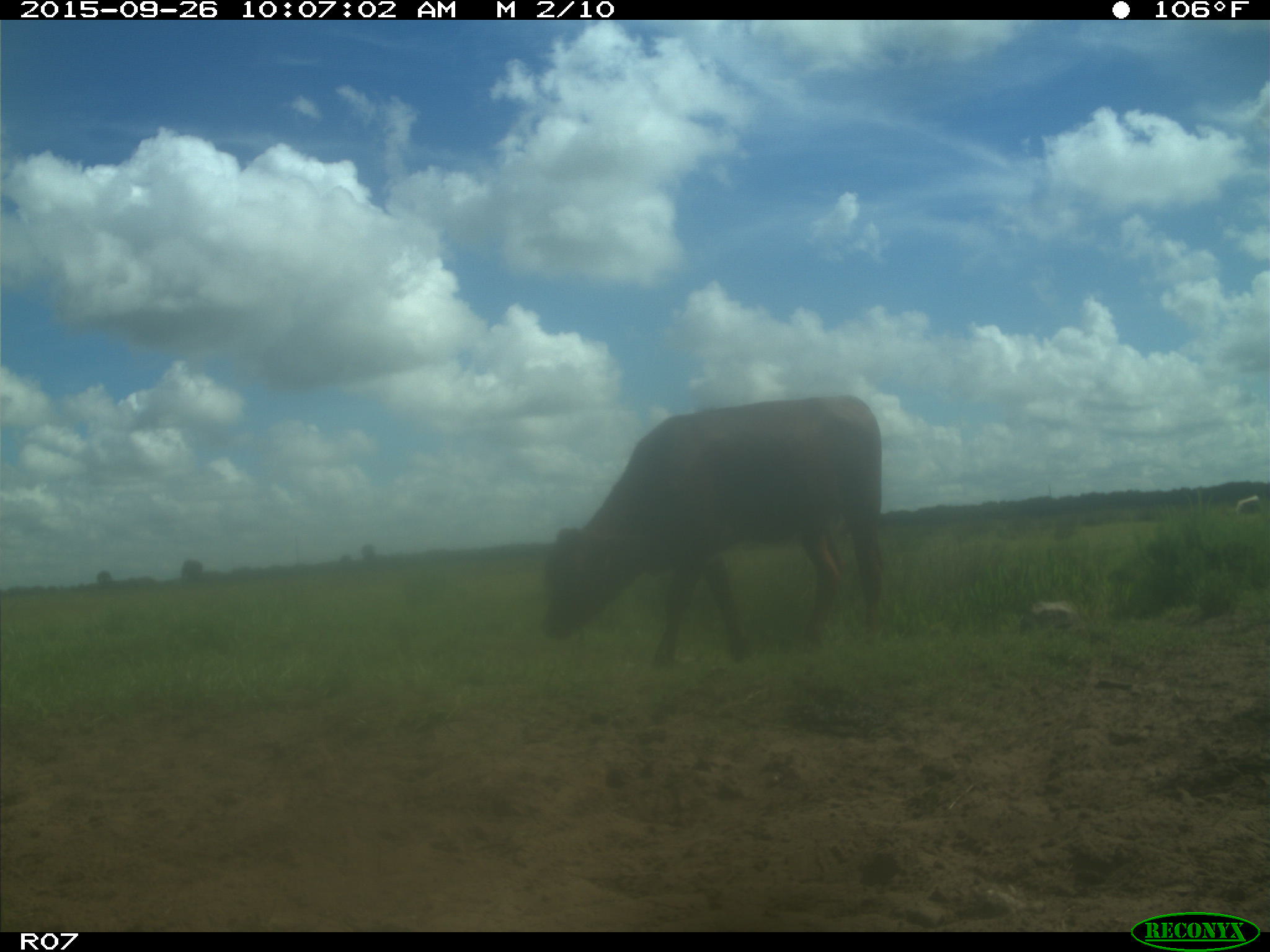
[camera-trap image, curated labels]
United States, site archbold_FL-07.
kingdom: Animalia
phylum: Chordata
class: Mammalia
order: Artiodactyla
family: Bovidae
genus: Bos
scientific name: Bos taurus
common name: domestic cow